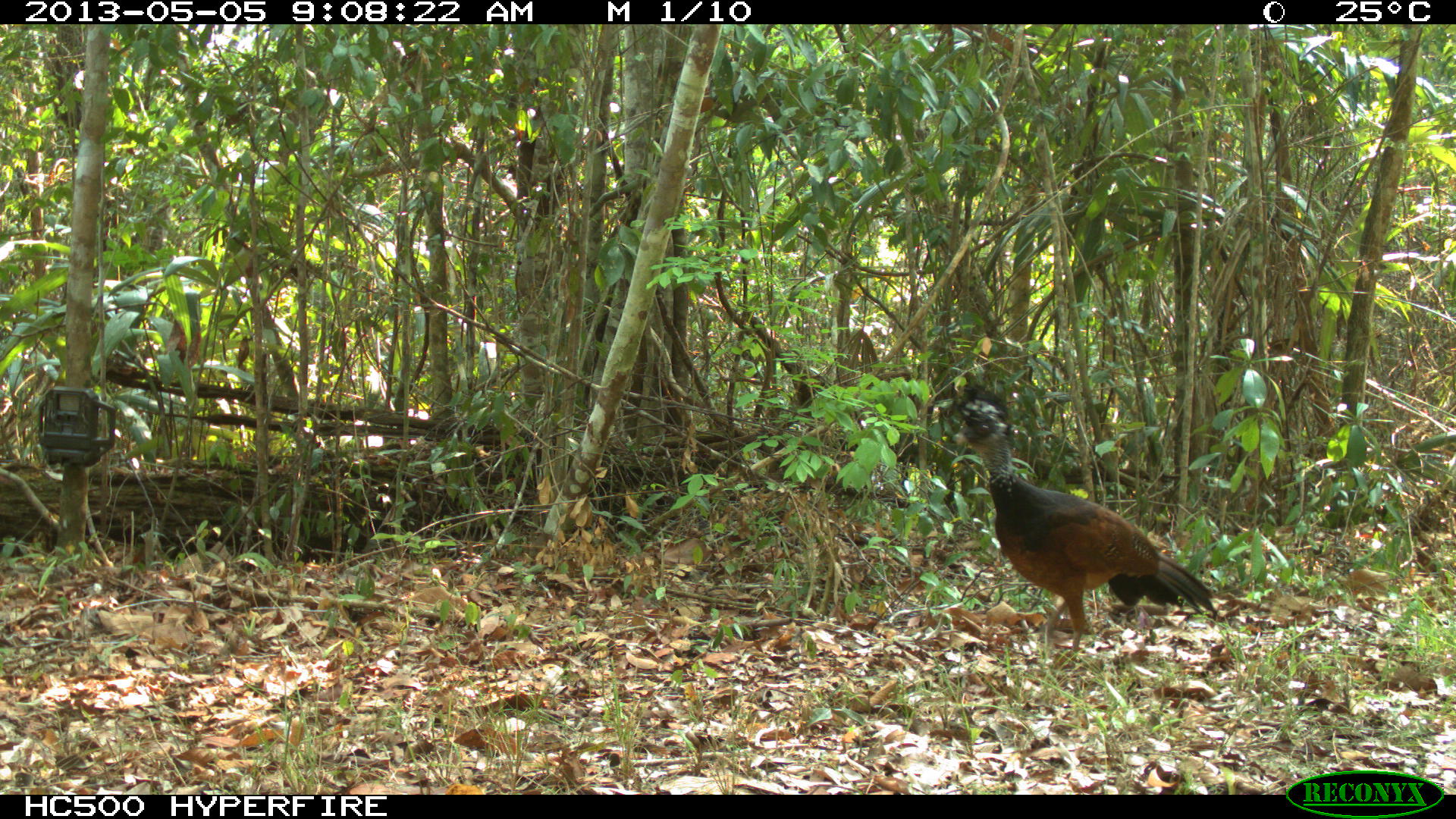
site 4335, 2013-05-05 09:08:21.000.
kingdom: Animalia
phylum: Chordata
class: Aves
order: Galliformes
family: Cracidae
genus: Crax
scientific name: Crax rubra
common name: great curassow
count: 1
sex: female